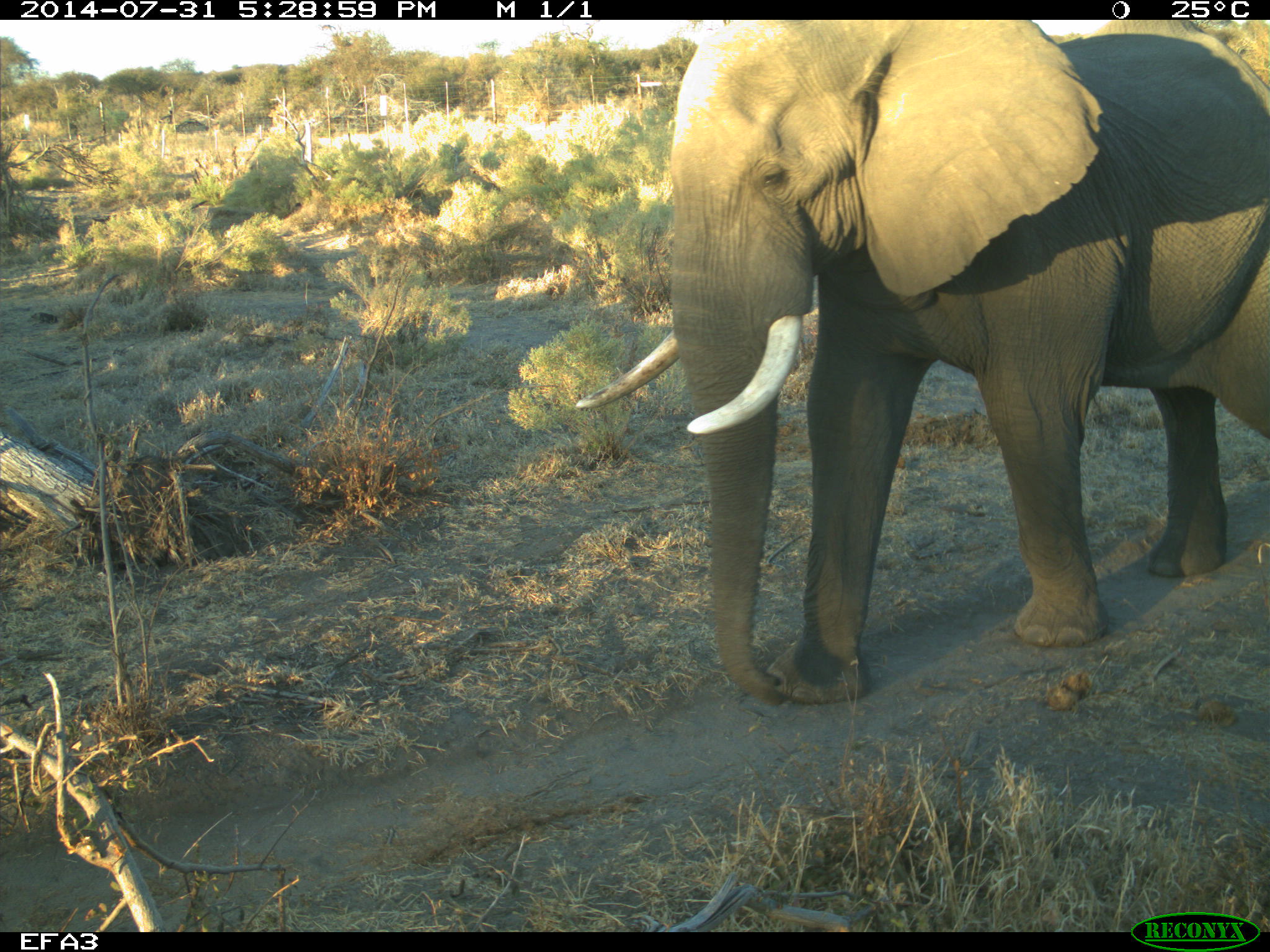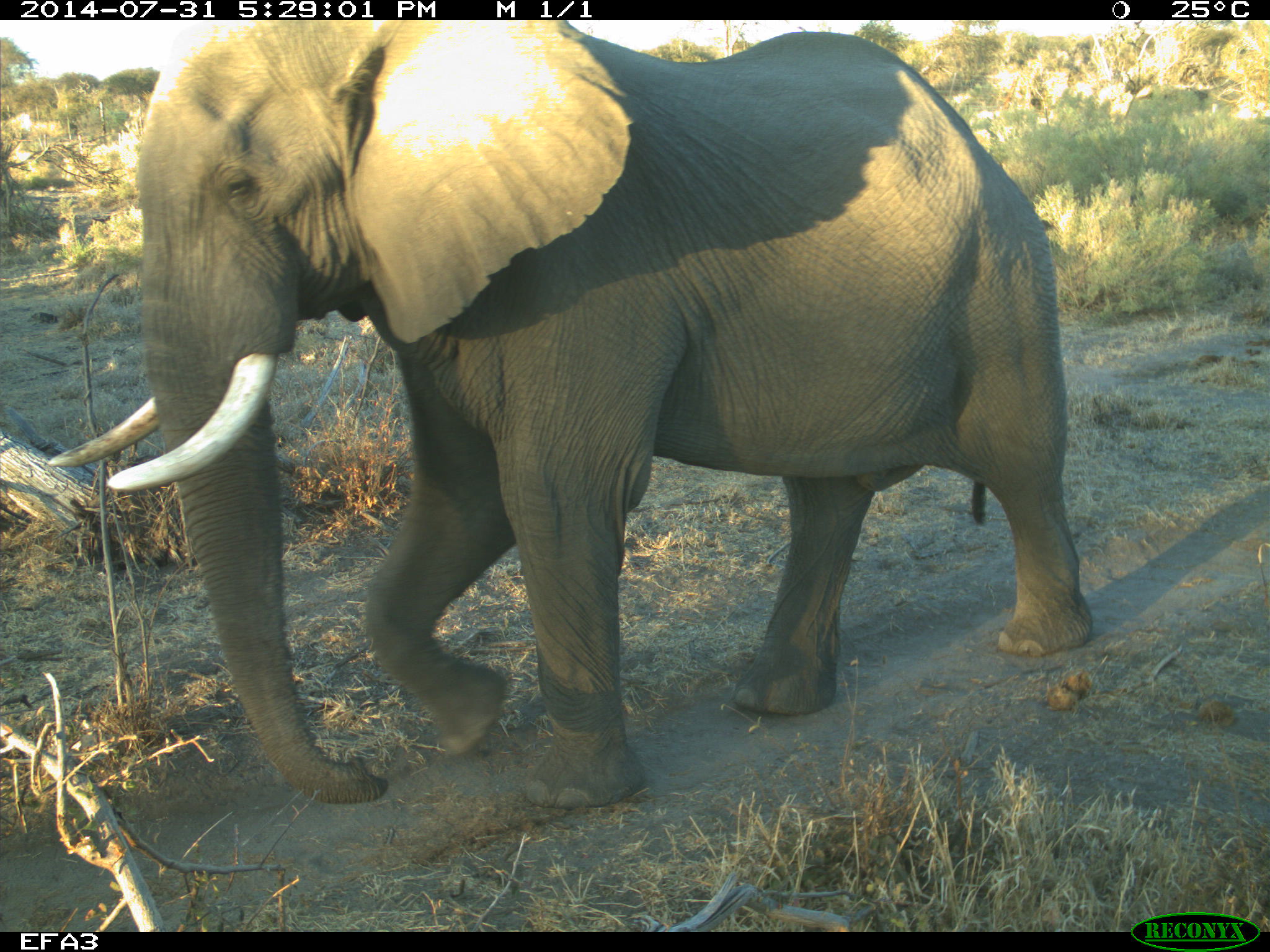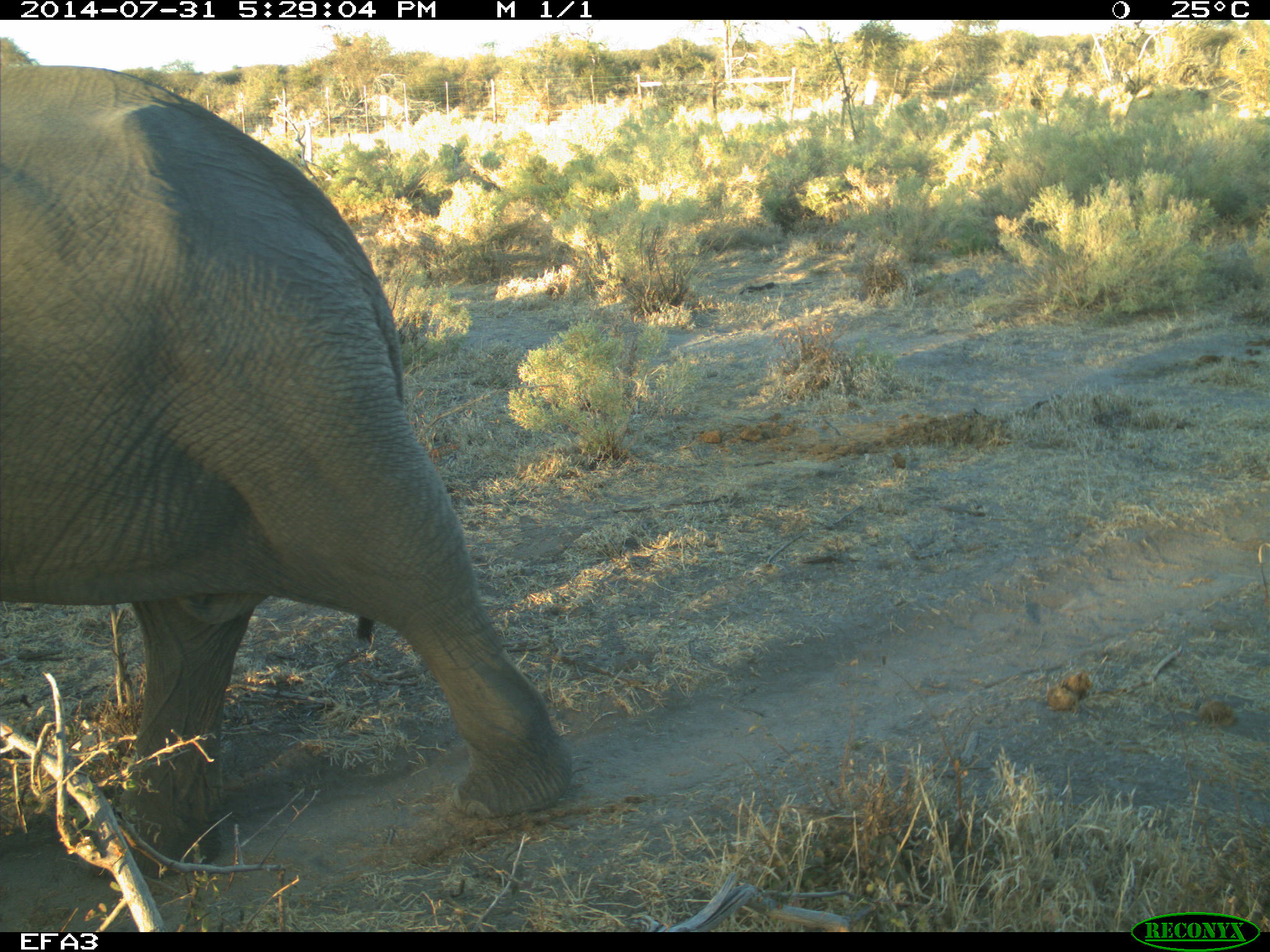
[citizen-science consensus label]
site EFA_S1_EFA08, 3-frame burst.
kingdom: Animalia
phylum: Chordata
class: Mammalia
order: Proboscidea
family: Elephantidae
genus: Loxodonta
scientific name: Loxodonta africana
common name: african bush elephant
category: elephant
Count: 1.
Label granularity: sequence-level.